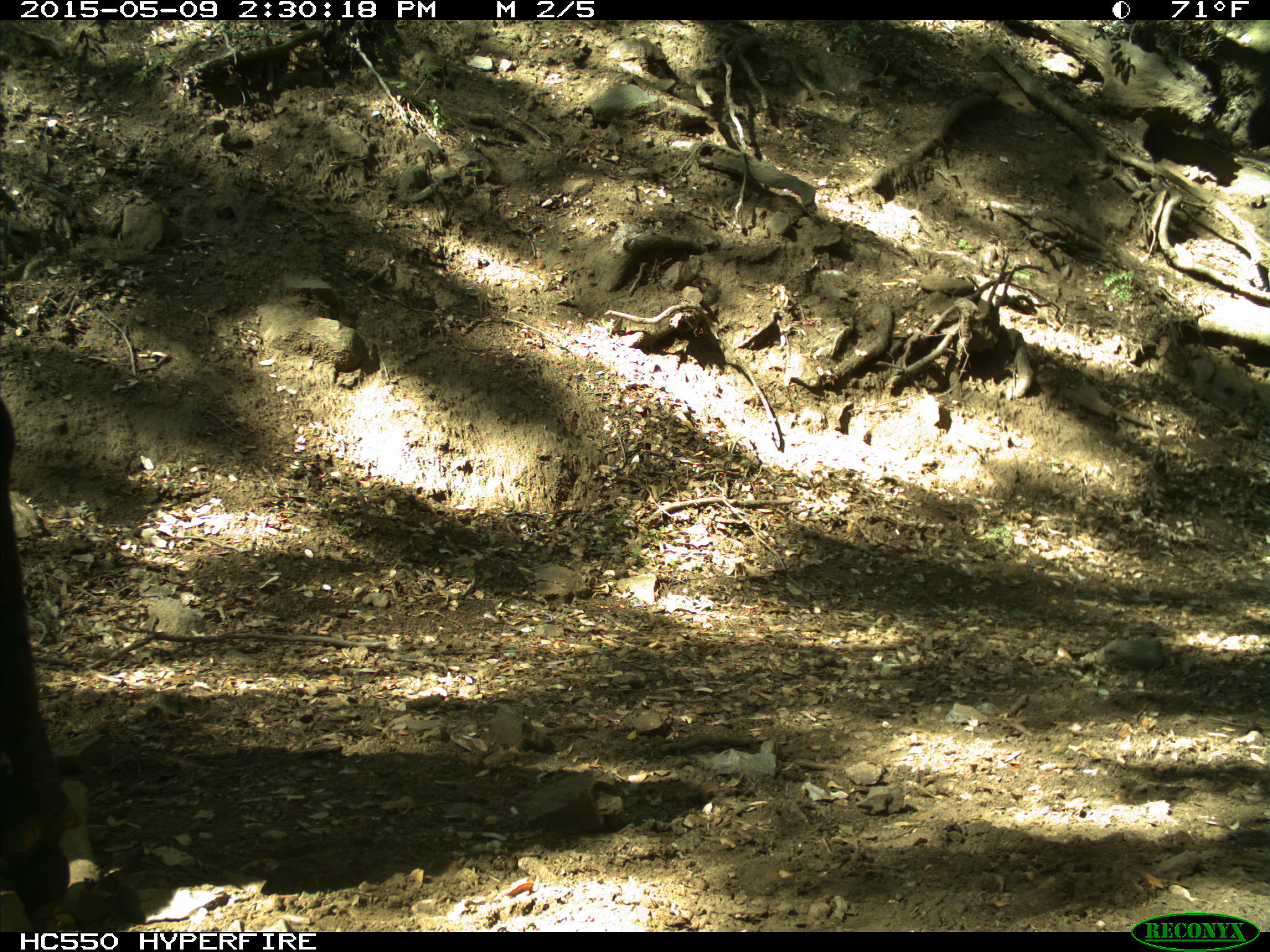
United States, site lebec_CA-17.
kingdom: Animalia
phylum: Chordata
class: Mammalia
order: Artiodactyla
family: Bovidae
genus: Bos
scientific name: Bos taurus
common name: domestic cow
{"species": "Bos taurus (domestic cow)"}